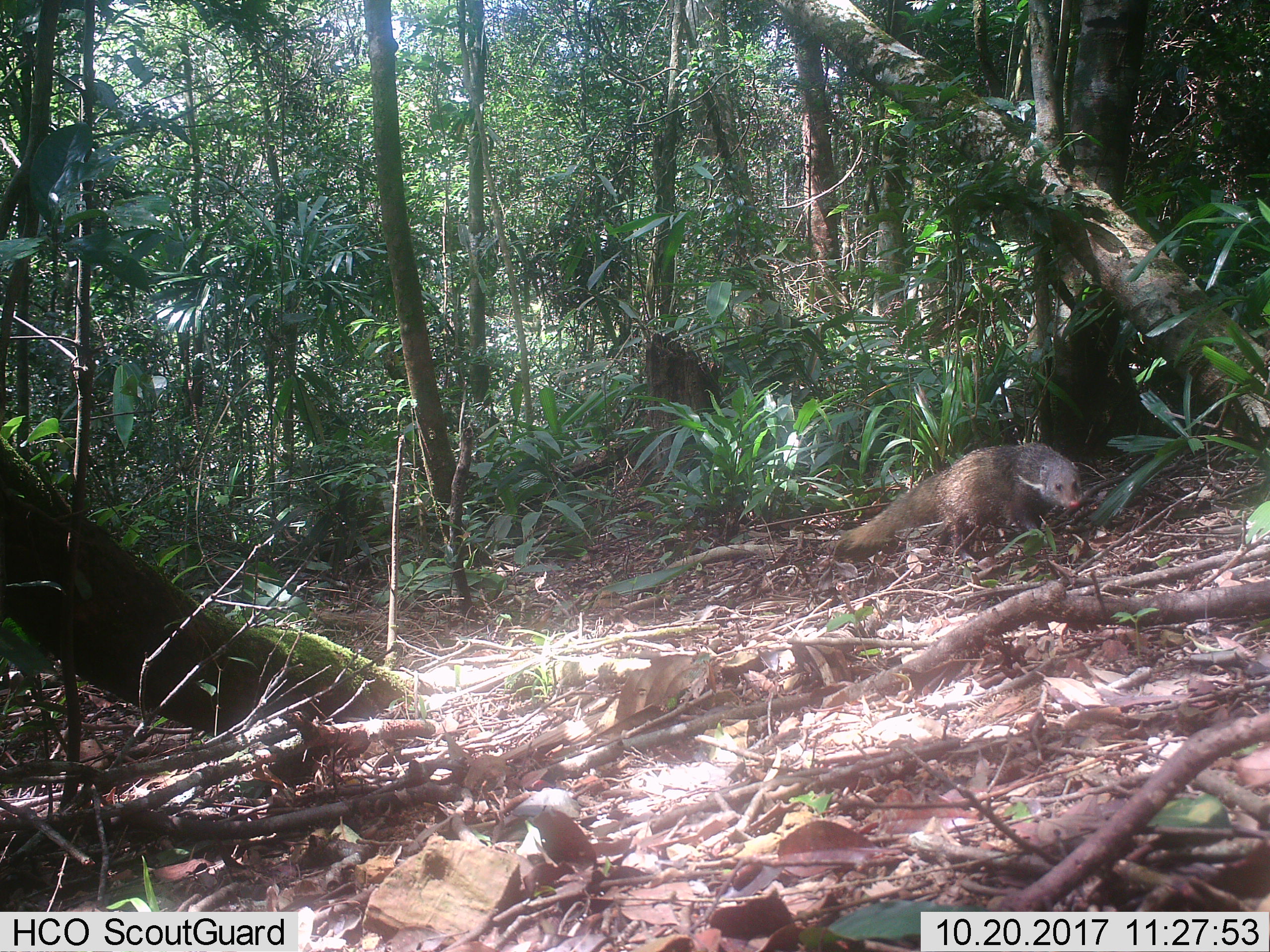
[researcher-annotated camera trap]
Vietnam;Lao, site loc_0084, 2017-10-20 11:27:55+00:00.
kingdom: Animalia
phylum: Chordata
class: Mammalia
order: Carnivora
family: Herpestidae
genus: Urva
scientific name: Urva urva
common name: crab-eating mongoose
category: crab eating mongoose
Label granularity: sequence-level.